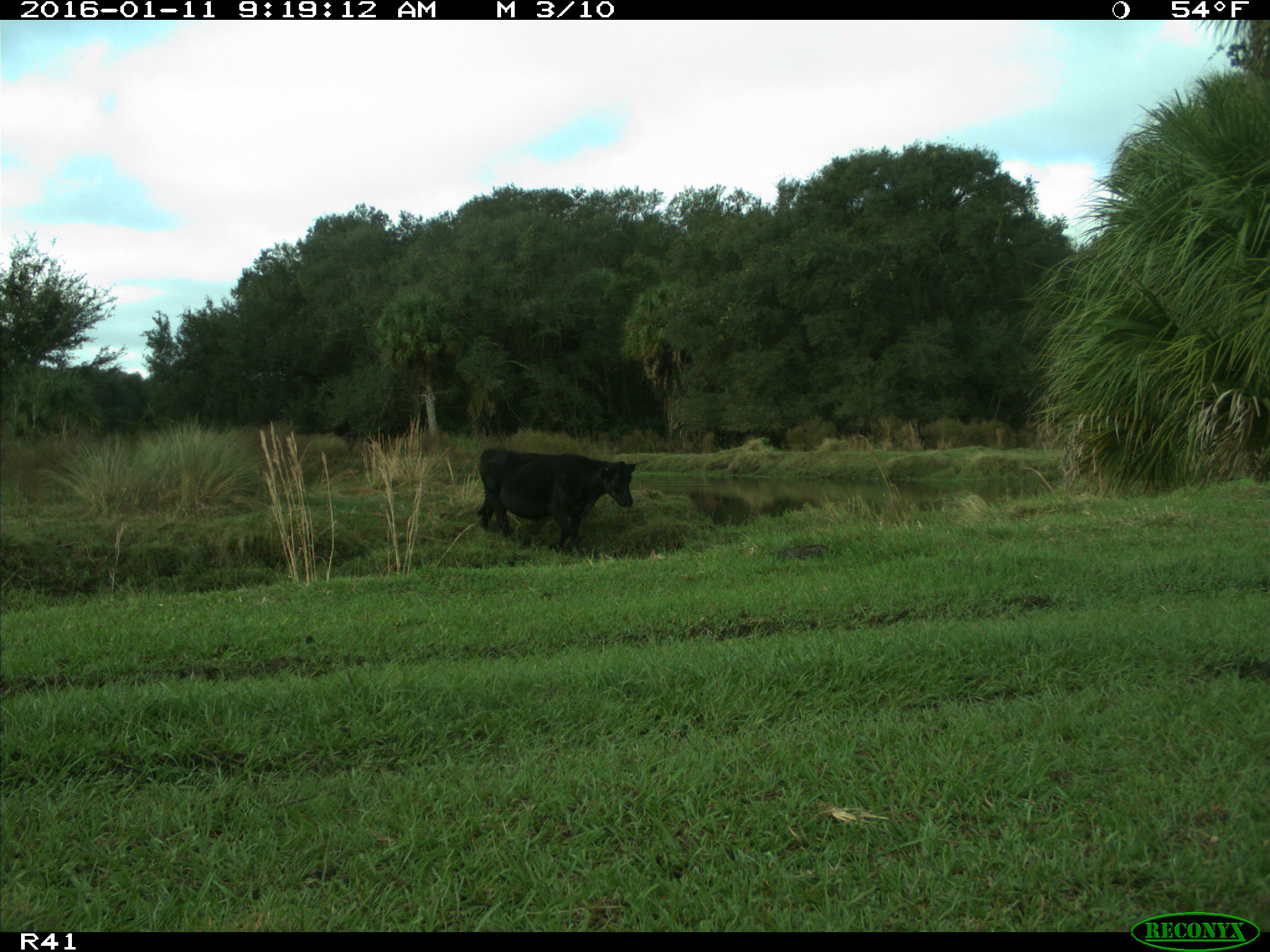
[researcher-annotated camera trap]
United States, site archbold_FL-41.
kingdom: Animalia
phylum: Chordata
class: Mammalia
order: Artiodactyla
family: Bovidae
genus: Bos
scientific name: Bos taurus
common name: domestic cow